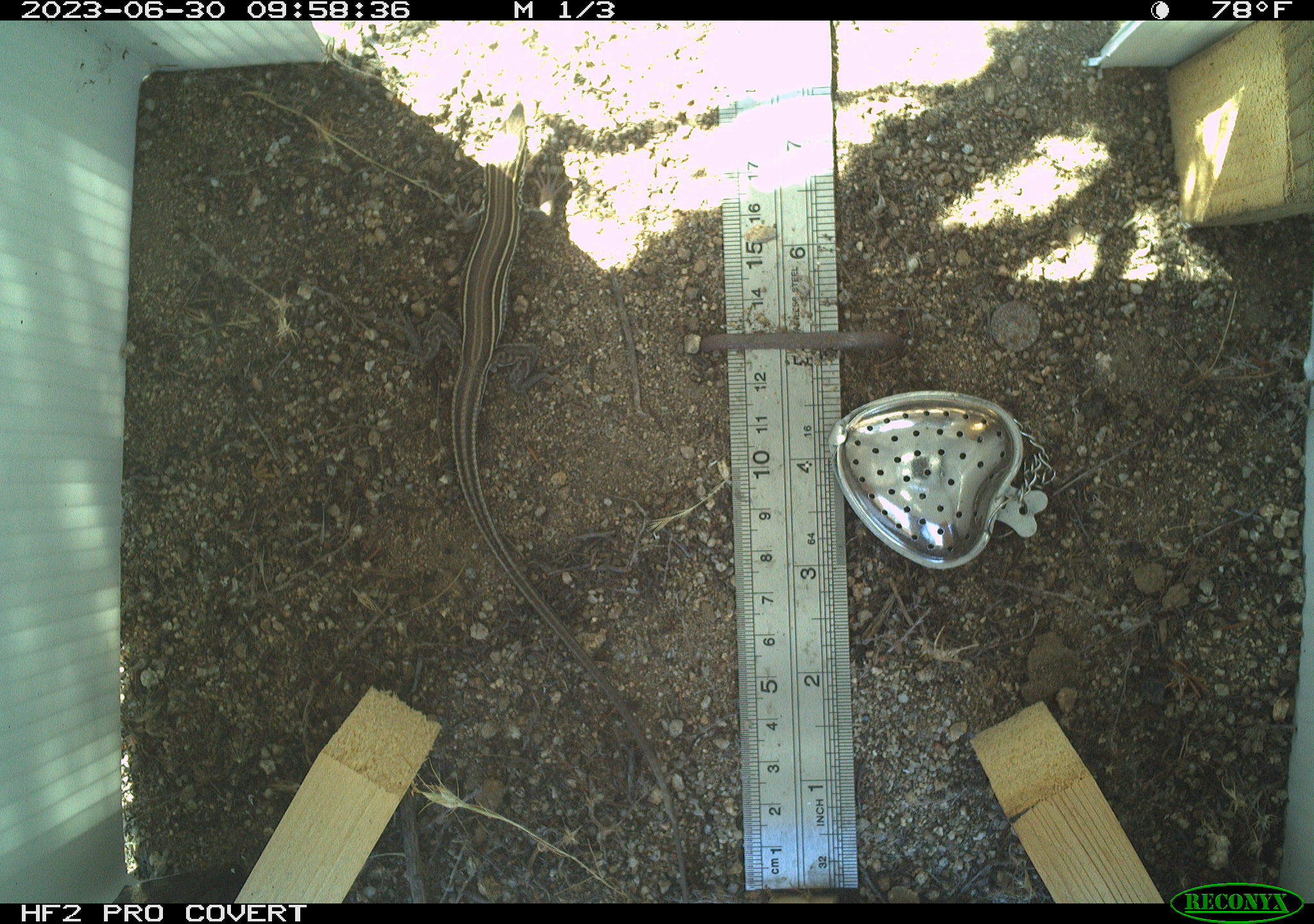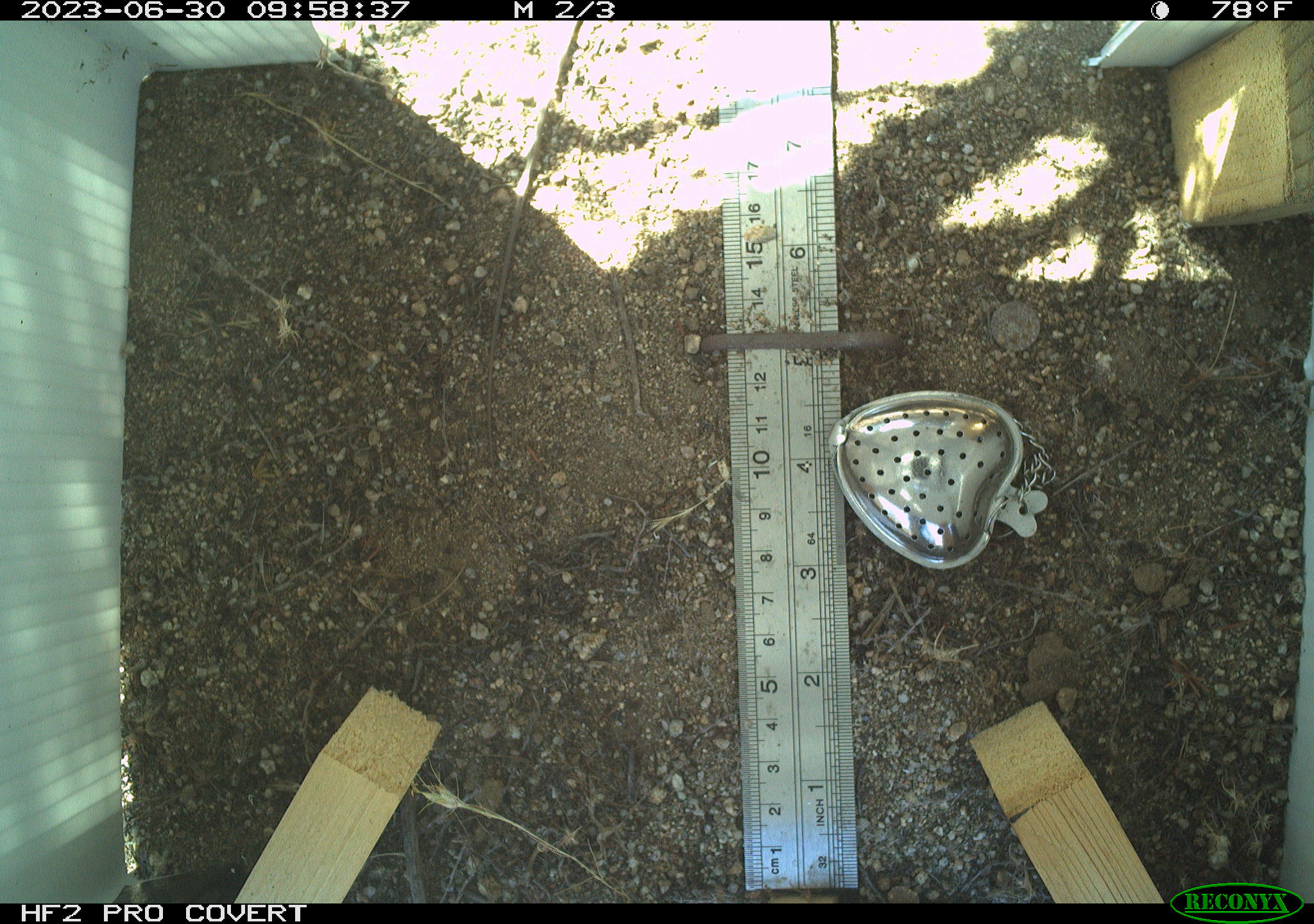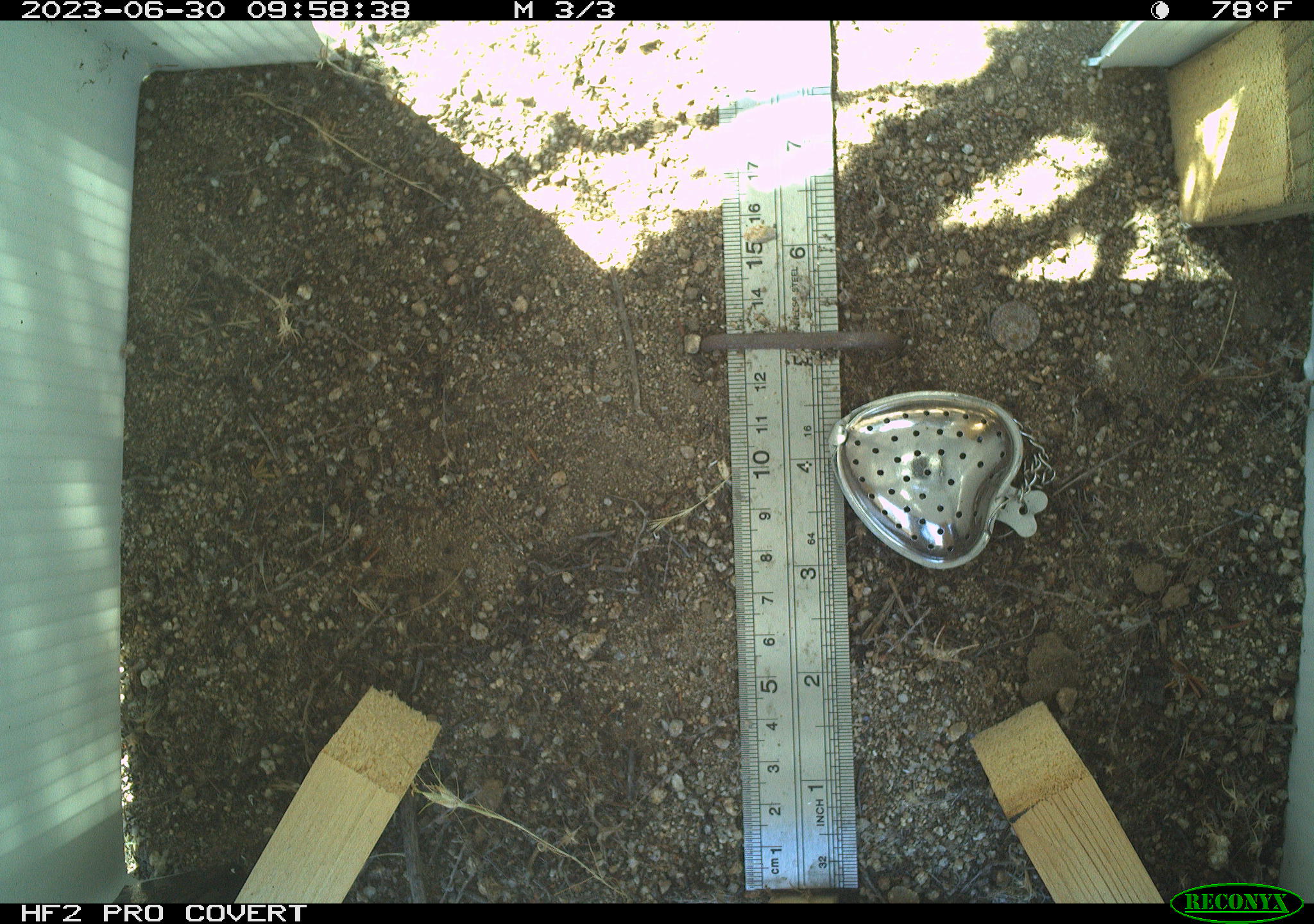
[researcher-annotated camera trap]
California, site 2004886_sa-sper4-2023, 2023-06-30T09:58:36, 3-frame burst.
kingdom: Animalia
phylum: Chordata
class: Reptilia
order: Squamata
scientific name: Squamata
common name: lizards and snakes